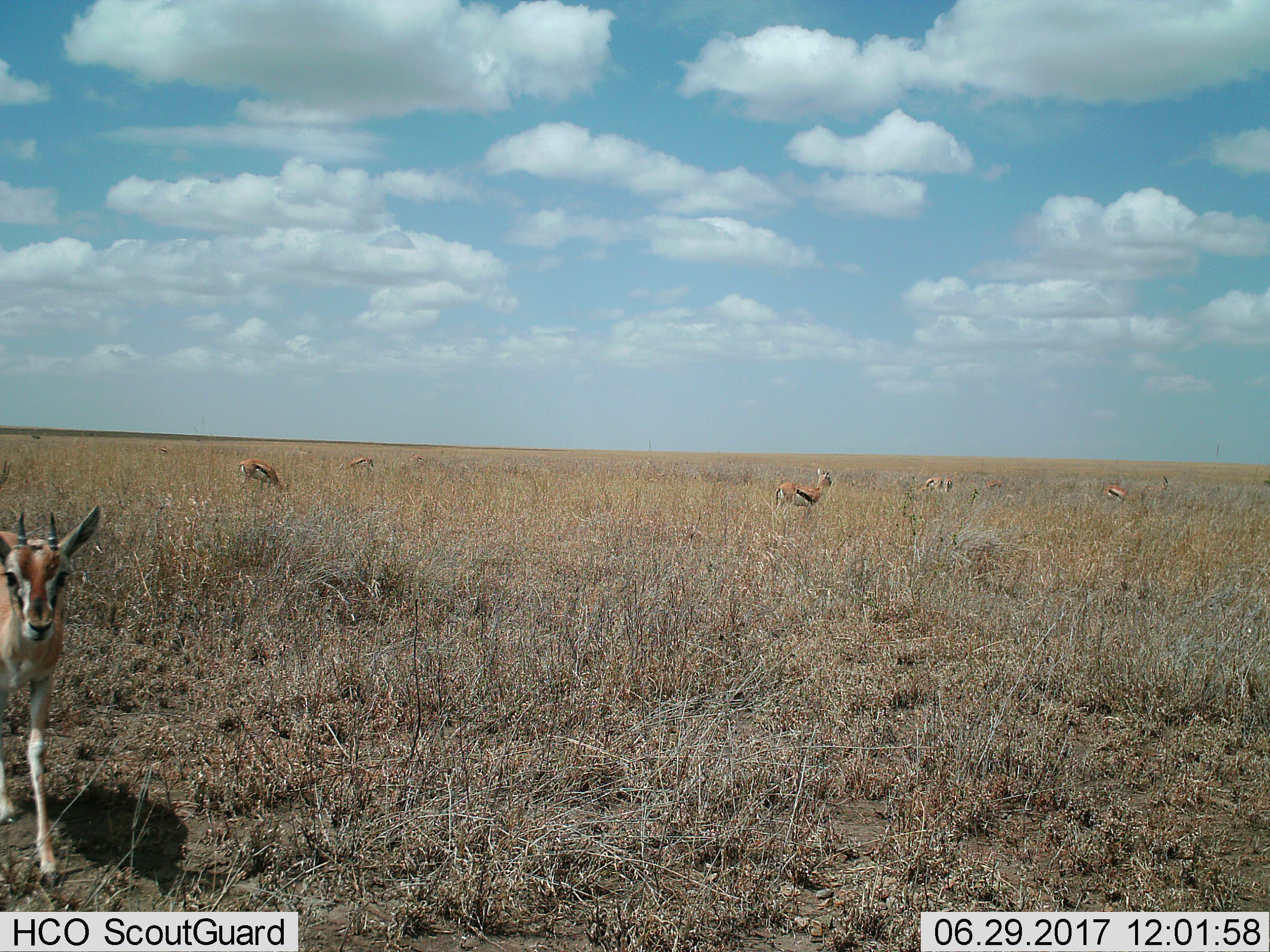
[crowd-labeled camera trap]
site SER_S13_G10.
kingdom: Animalia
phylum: Chordata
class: Mammalia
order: Artiodactyla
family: Bovidae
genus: Eudorcas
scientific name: Eudorcas thomsonii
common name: thomson's gazelle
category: gazellethomsons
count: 7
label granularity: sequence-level